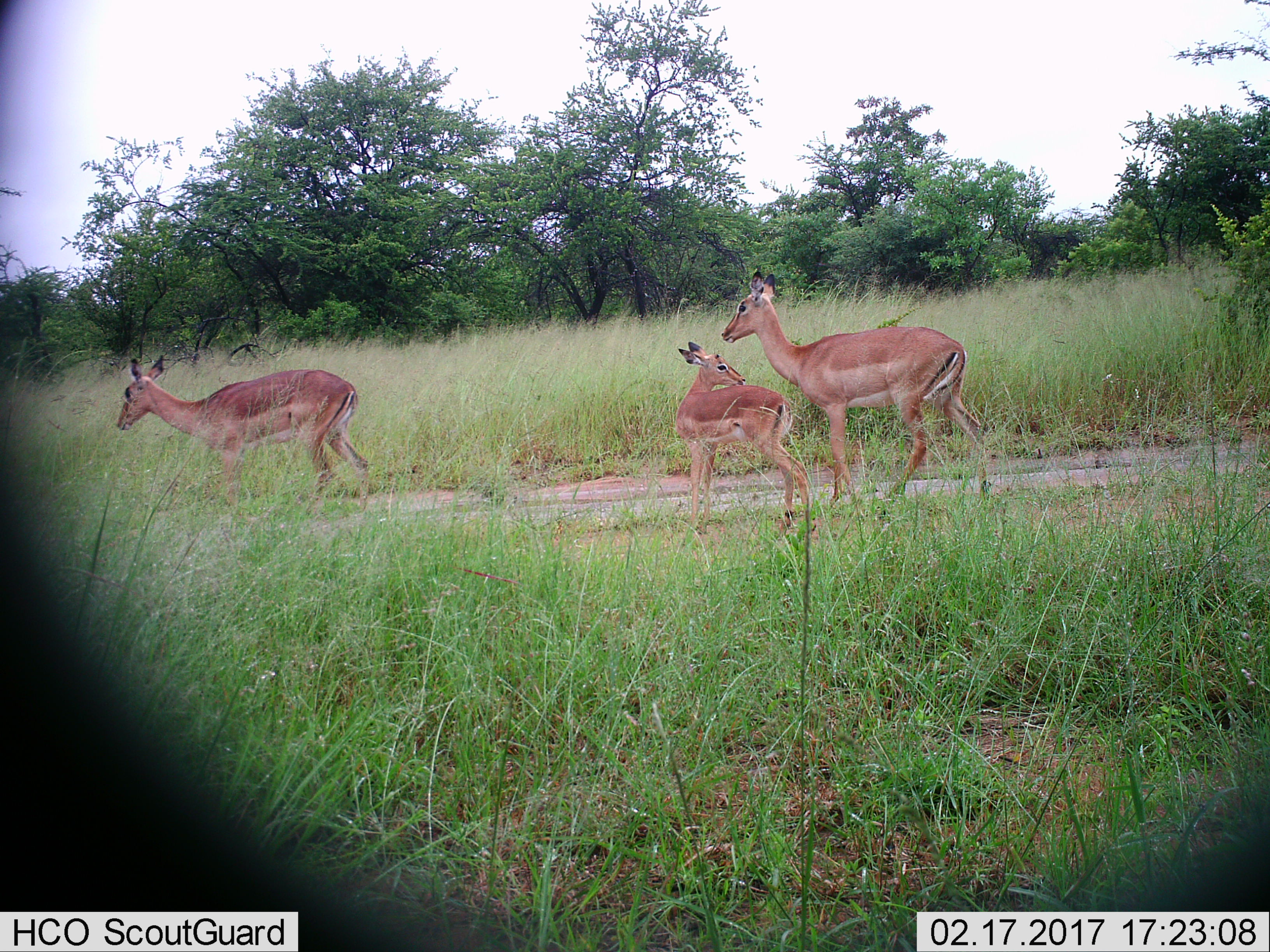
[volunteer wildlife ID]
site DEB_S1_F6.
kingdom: Animalia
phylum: Chordata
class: Mammalia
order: Artiodactyla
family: Bovidae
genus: Aepyceros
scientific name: Aepyceros melampus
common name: impala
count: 3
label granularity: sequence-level